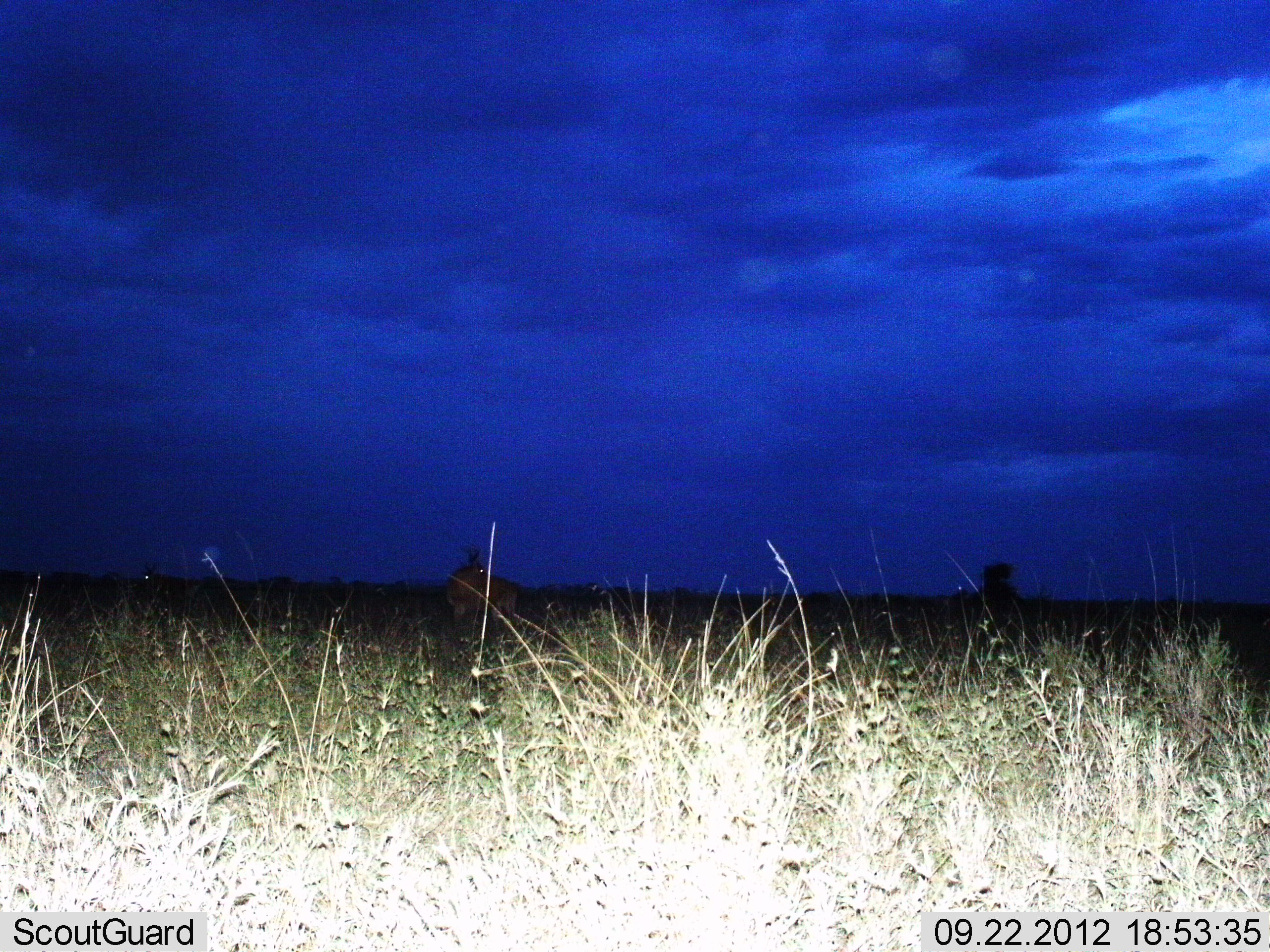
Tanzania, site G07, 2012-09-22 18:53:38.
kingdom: Animalia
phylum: Chordata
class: Mammalia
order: Artiodactyla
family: Bovidae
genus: Alcelaphus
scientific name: Alcelaphus buselaphus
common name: hartebeest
Hartebeest (Alcelaphus buselaphus), count 2. Behavior (volunteer vote fractions): standing 100%, resting 0%, moving 0%, interacting 0%. Young present (vote fraction): 0%. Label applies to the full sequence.